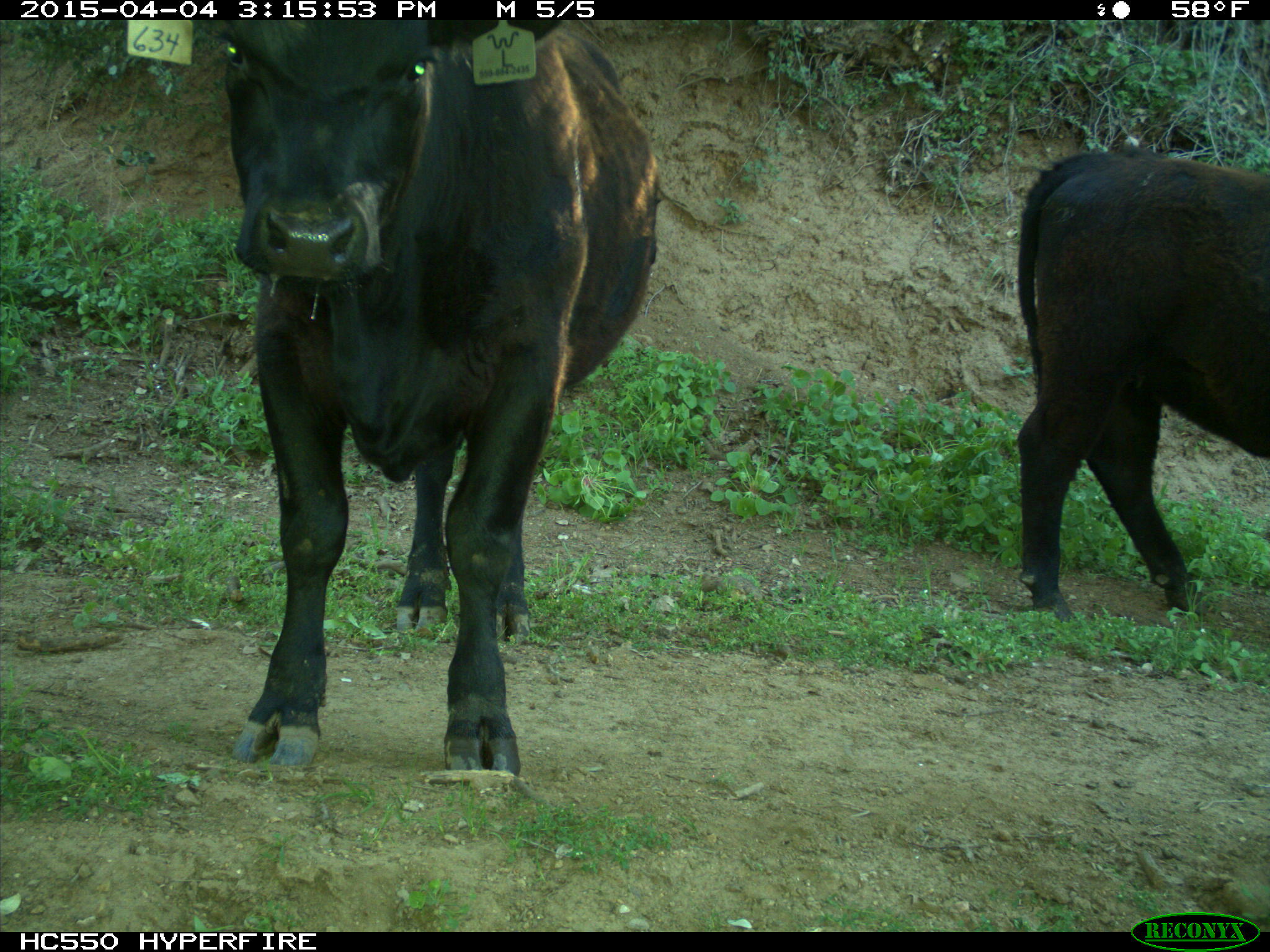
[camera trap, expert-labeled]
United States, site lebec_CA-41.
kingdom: Animalia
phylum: Chordata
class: Mammalia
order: Artiodactyla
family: Bovidae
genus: Bos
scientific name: Bos taurus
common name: domestic cow